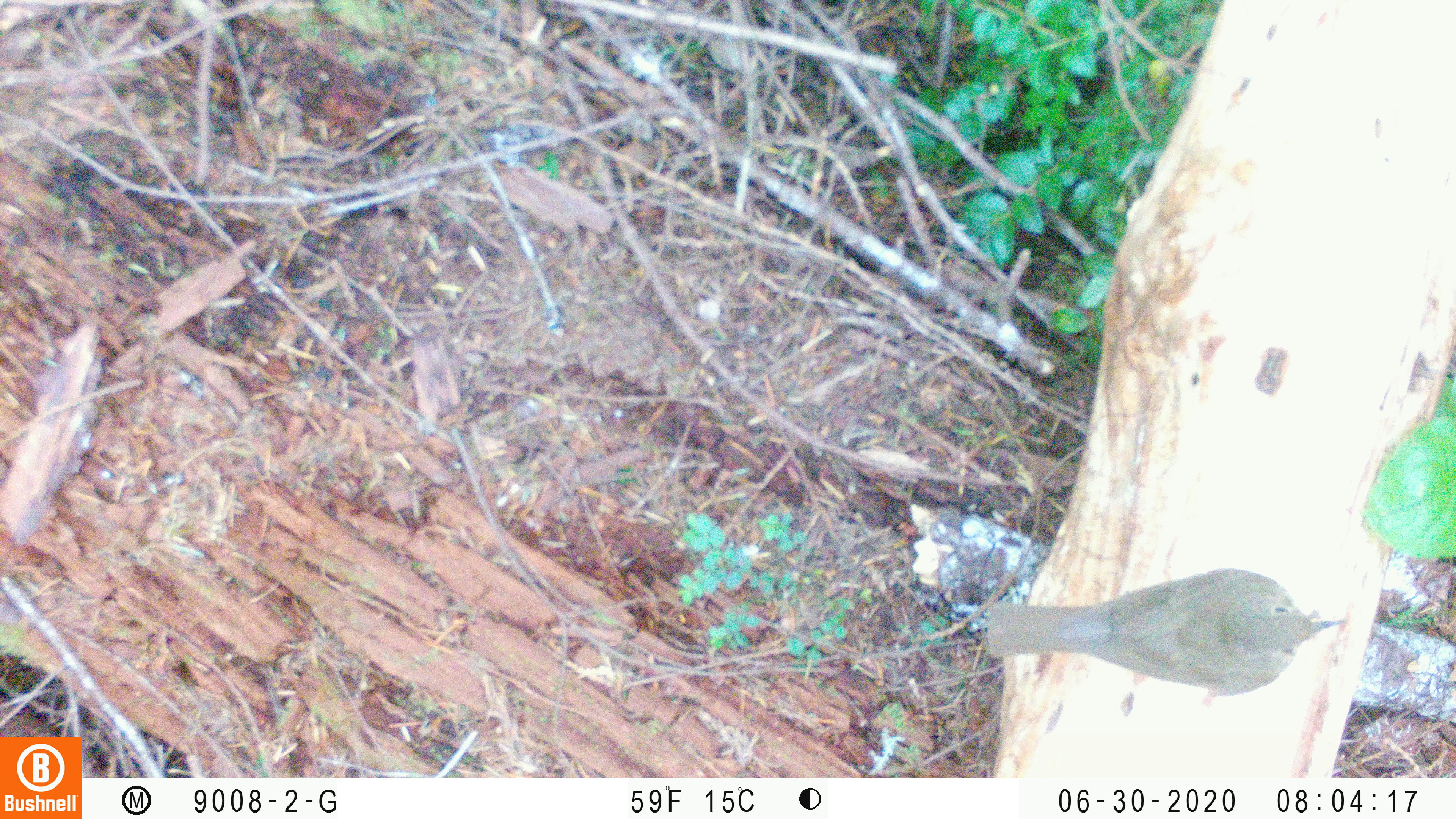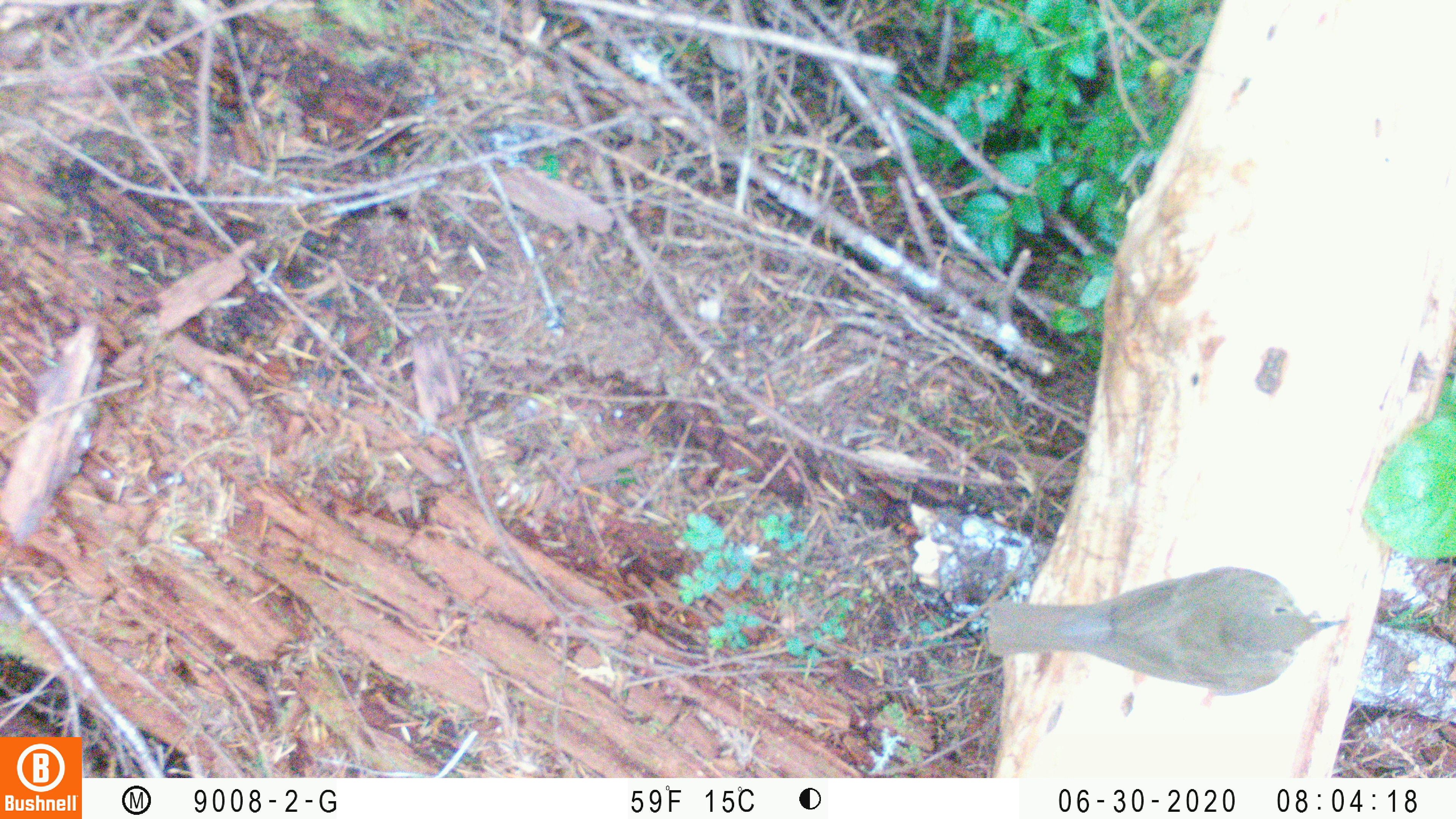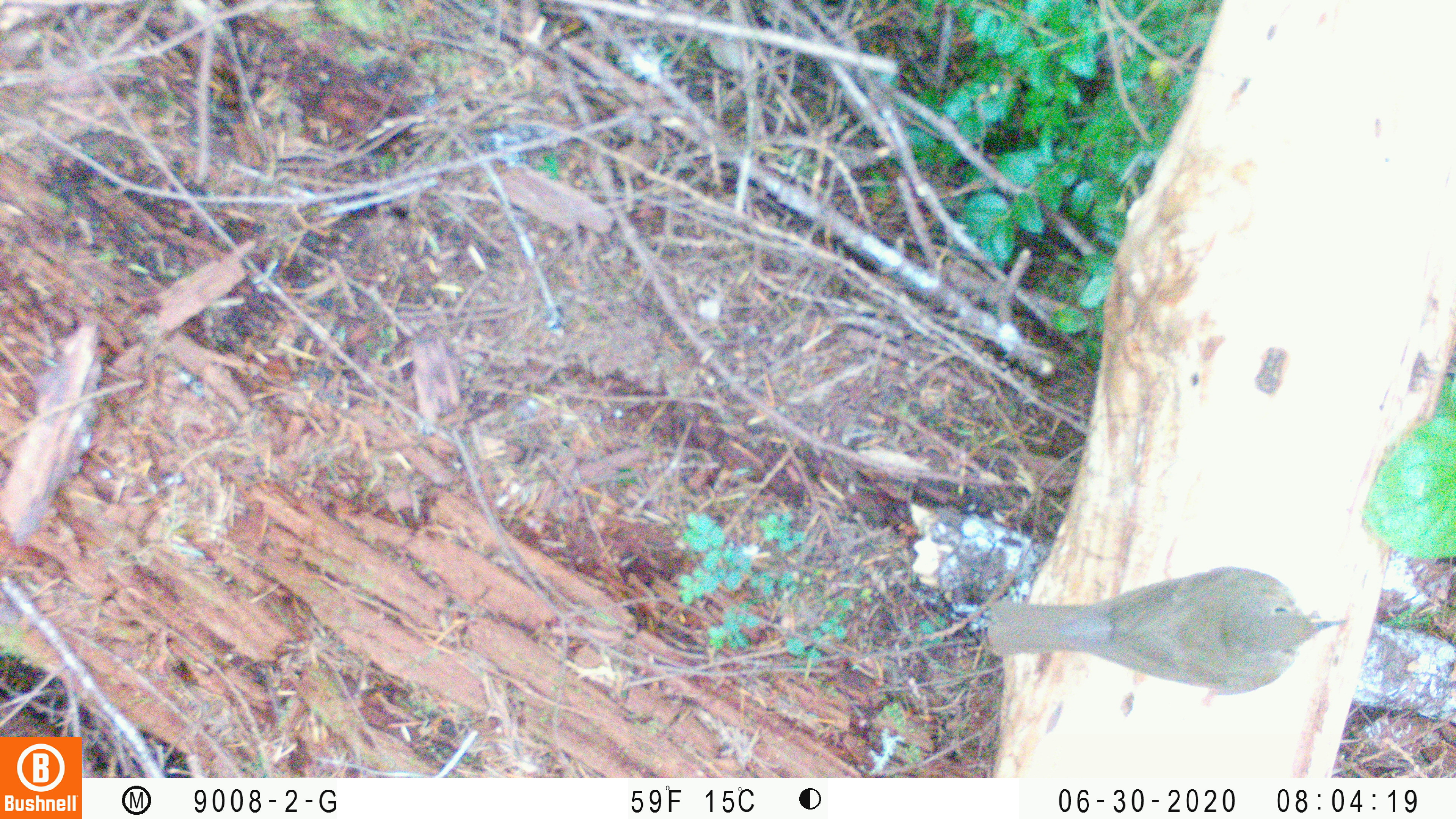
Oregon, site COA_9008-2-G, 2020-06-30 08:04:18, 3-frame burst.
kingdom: Animalia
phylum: Chordata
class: Aves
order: Passeriformes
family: Turdidae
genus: Catharus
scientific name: Catharus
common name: brown thrushes and nightingale-thrushes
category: catharus species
Catharus species (brown thrushes and nightingale-thrushes) (Catharus).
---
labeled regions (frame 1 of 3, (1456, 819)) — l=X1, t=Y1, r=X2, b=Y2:
catharus species: l=970, t=563, r=1349, b=710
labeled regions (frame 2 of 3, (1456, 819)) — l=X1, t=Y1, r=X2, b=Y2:
catharus species: l=977, t=559, r=1355, b=701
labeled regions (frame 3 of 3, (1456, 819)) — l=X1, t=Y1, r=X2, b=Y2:
catharus species: l=974, t=563, r=1353, b=701